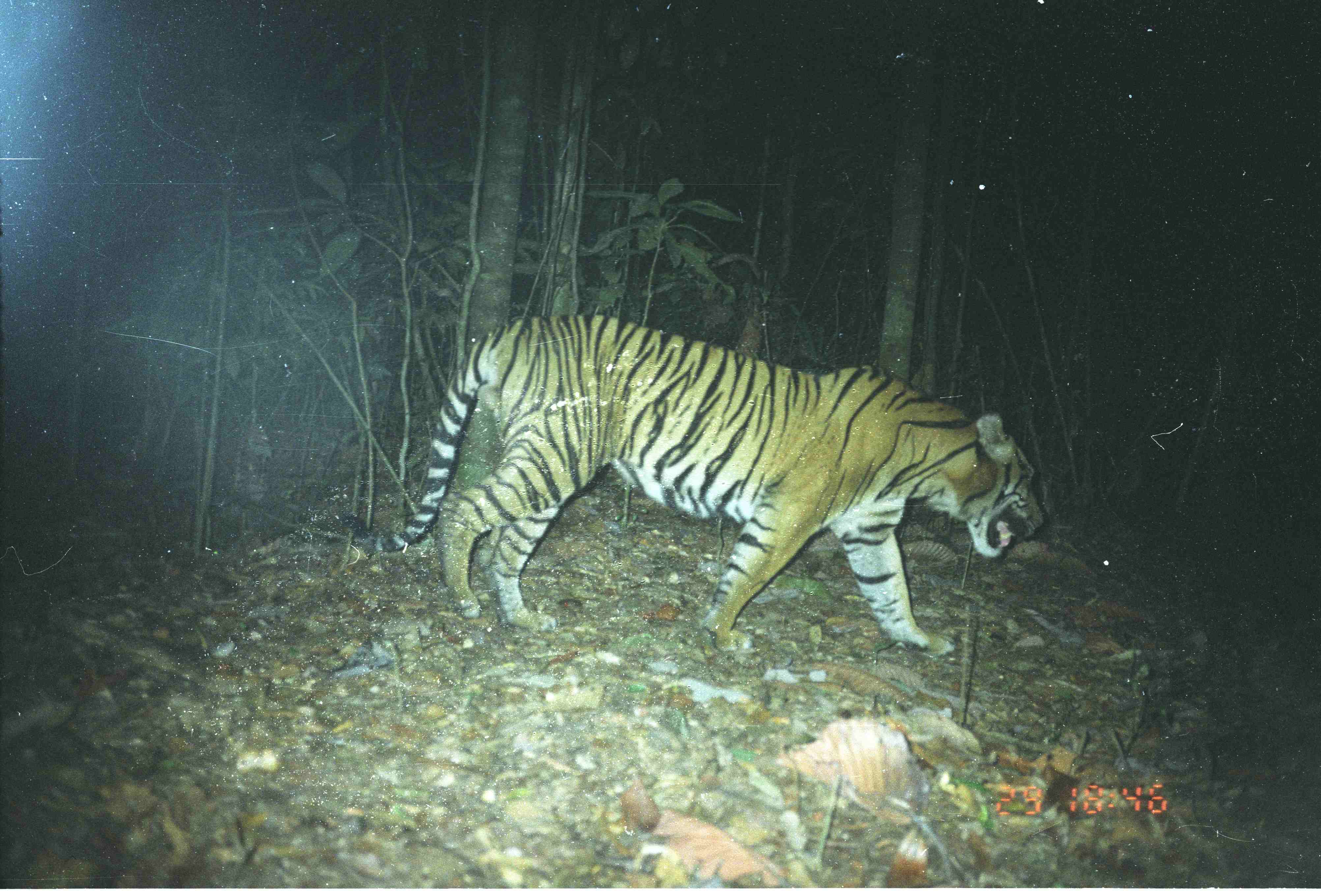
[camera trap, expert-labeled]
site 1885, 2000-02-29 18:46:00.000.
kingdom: Animalia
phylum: Chordata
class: Mammalia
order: Carnivora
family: Felidae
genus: Panthera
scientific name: Panthera tigris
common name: tiger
Panthera tigris (tiger), count 1.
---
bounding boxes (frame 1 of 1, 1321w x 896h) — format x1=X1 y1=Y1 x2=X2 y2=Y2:
panthera tigris: x1=341 y1=314 x2=1044 y2=655